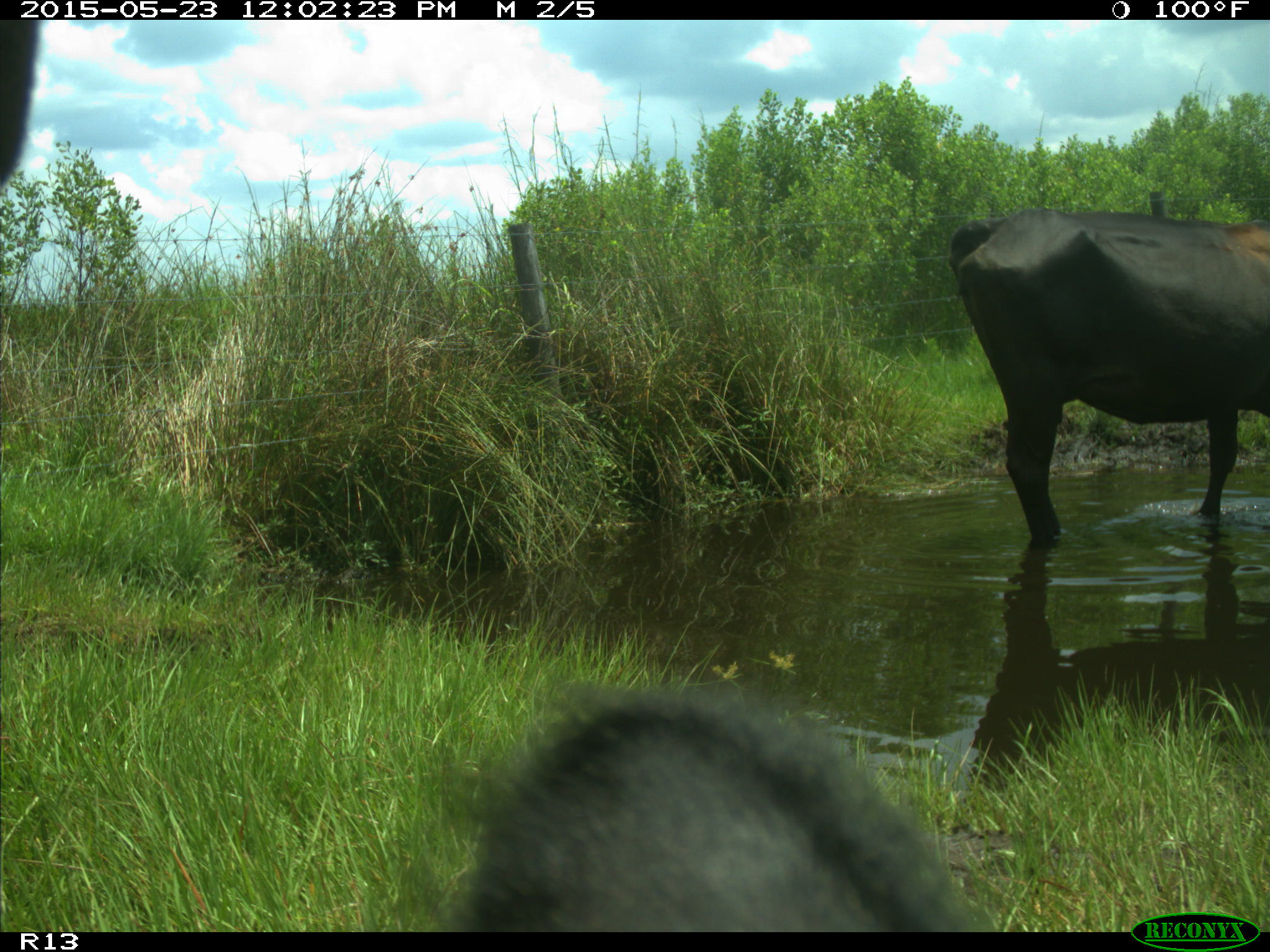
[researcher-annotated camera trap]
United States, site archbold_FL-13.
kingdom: Animalia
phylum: Chordata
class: Mammalia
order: Artiodactyla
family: Bovidae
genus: Bos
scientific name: Bos taurus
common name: domestic cow